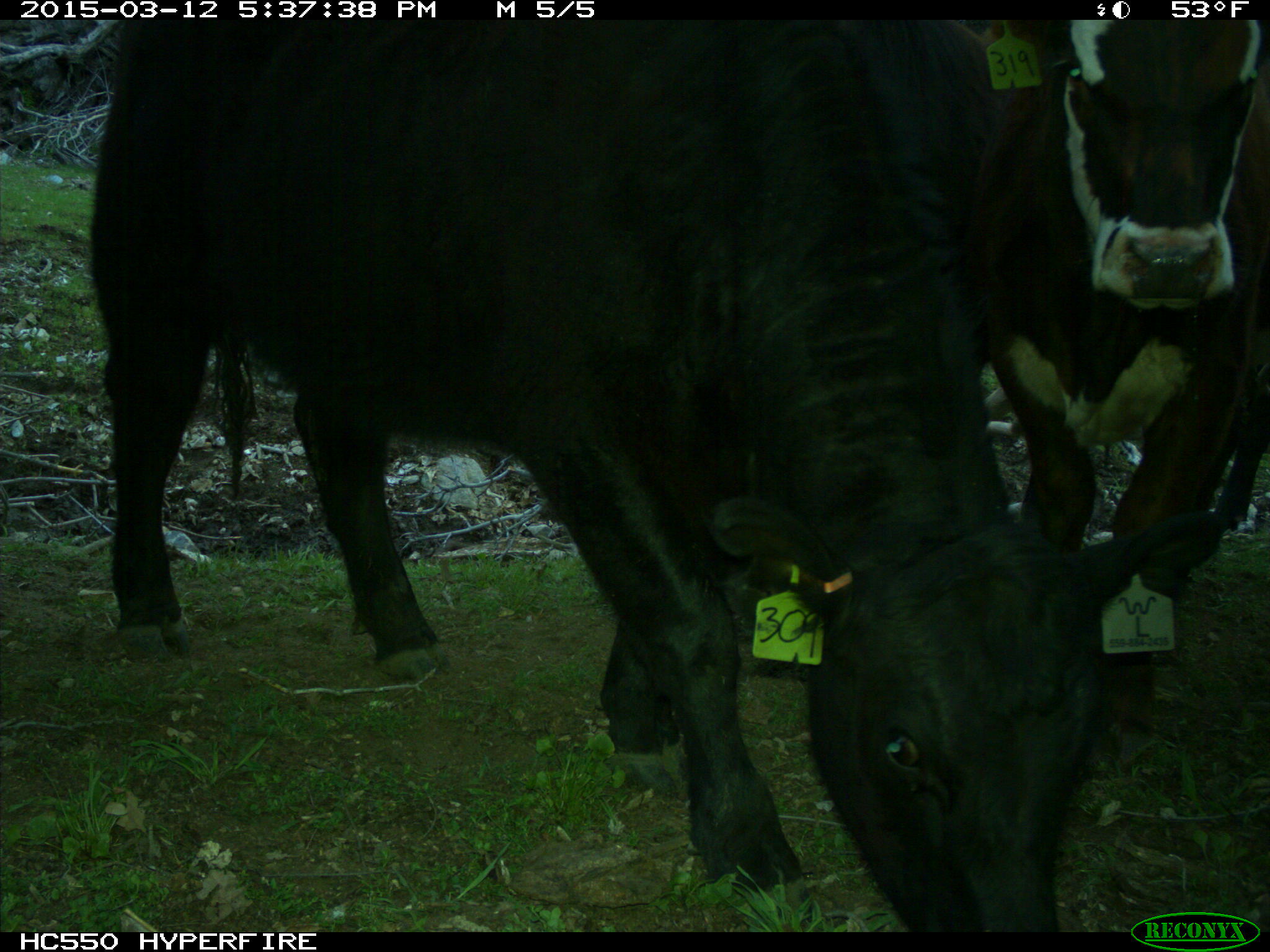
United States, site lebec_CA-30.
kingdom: Animalia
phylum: Chordata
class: Mammalia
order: Artiodactyla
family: Bovidae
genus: Bos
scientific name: Bos taurus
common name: domestic cow